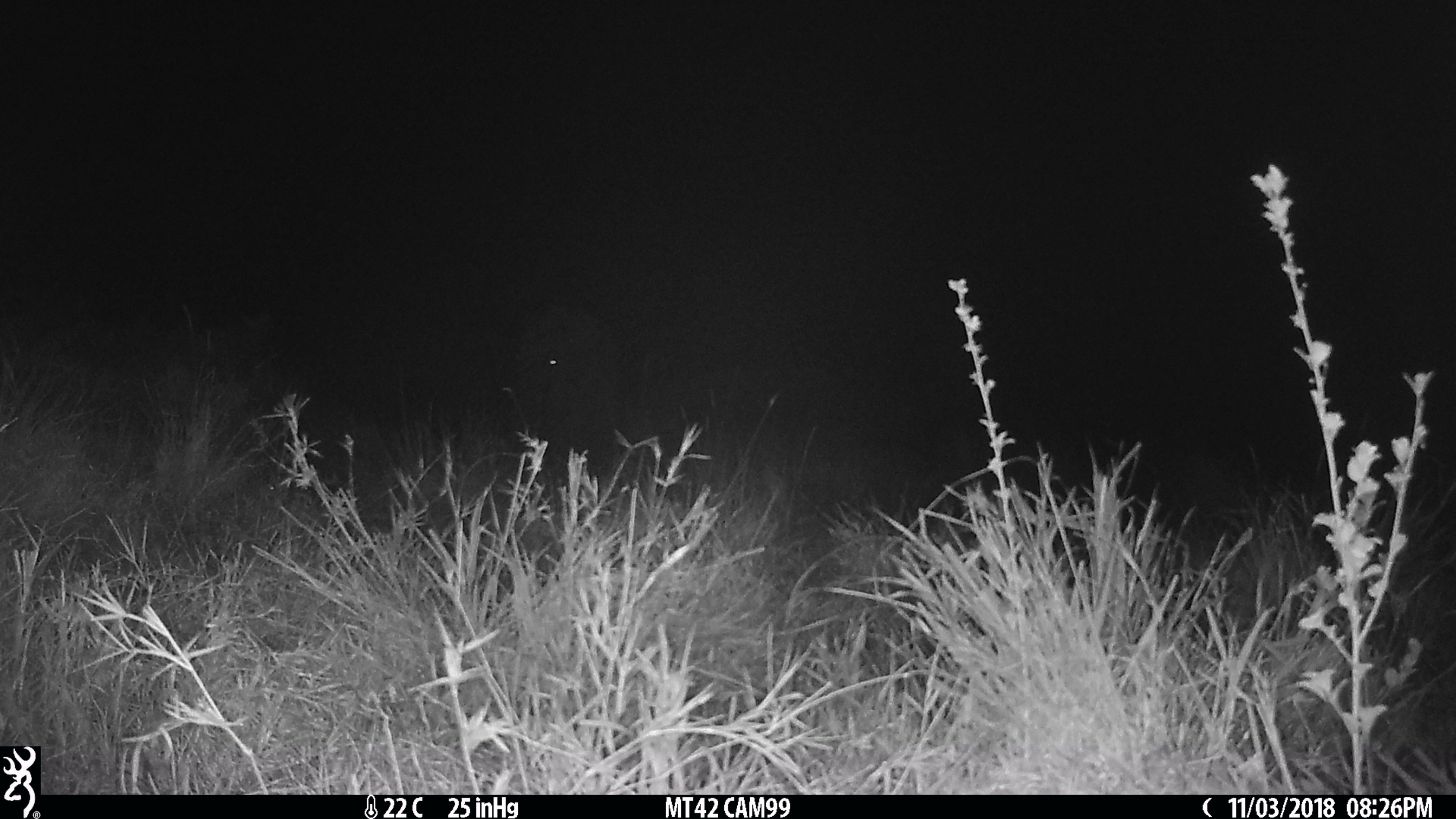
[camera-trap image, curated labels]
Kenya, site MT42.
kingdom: Animalia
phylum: Chordata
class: Mammalia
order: Proboscidea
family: Elephantidae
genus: Loxodonta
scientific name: Loxodonta africana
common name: elephant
Elephant (Loxodonta africana).